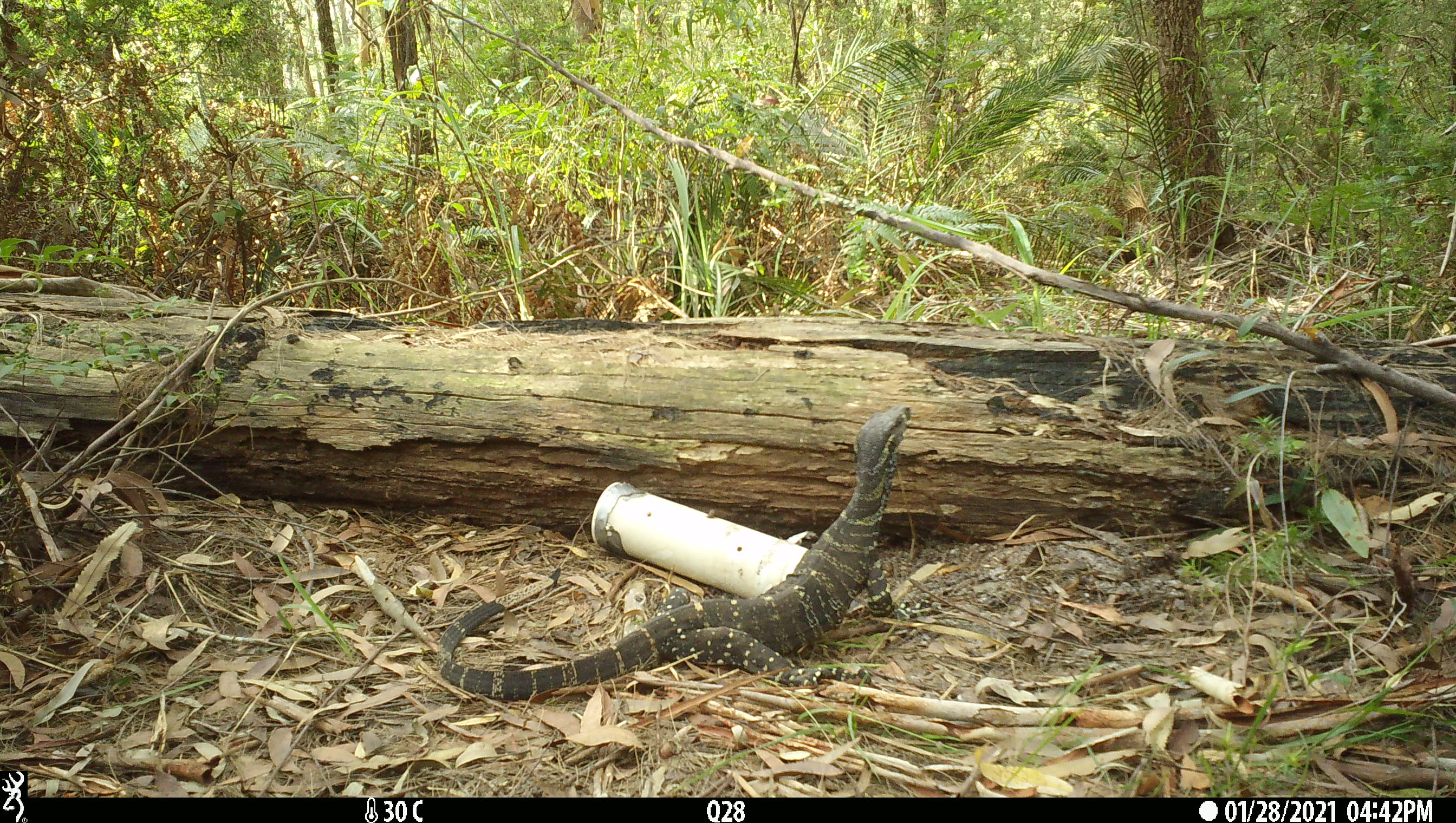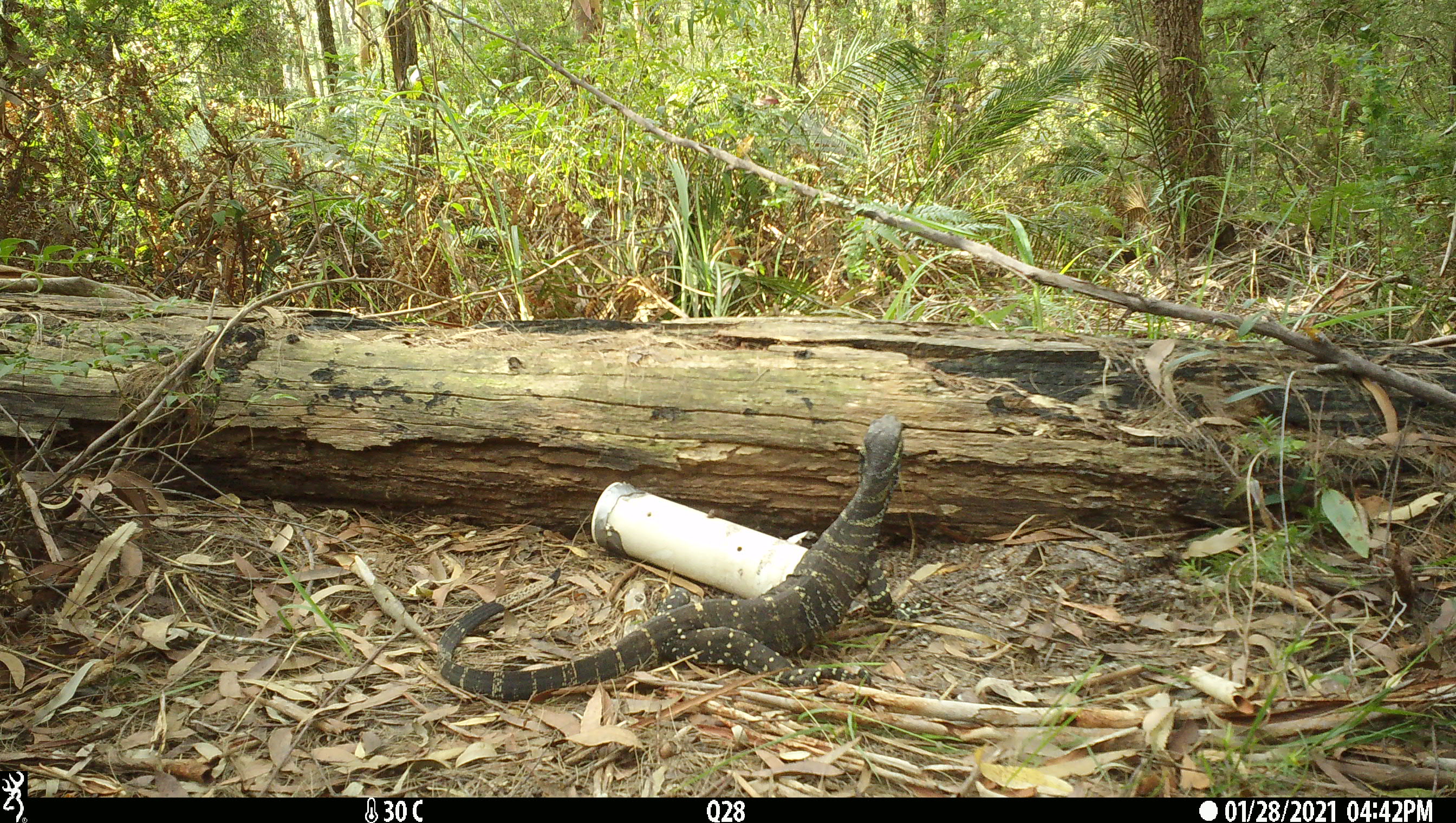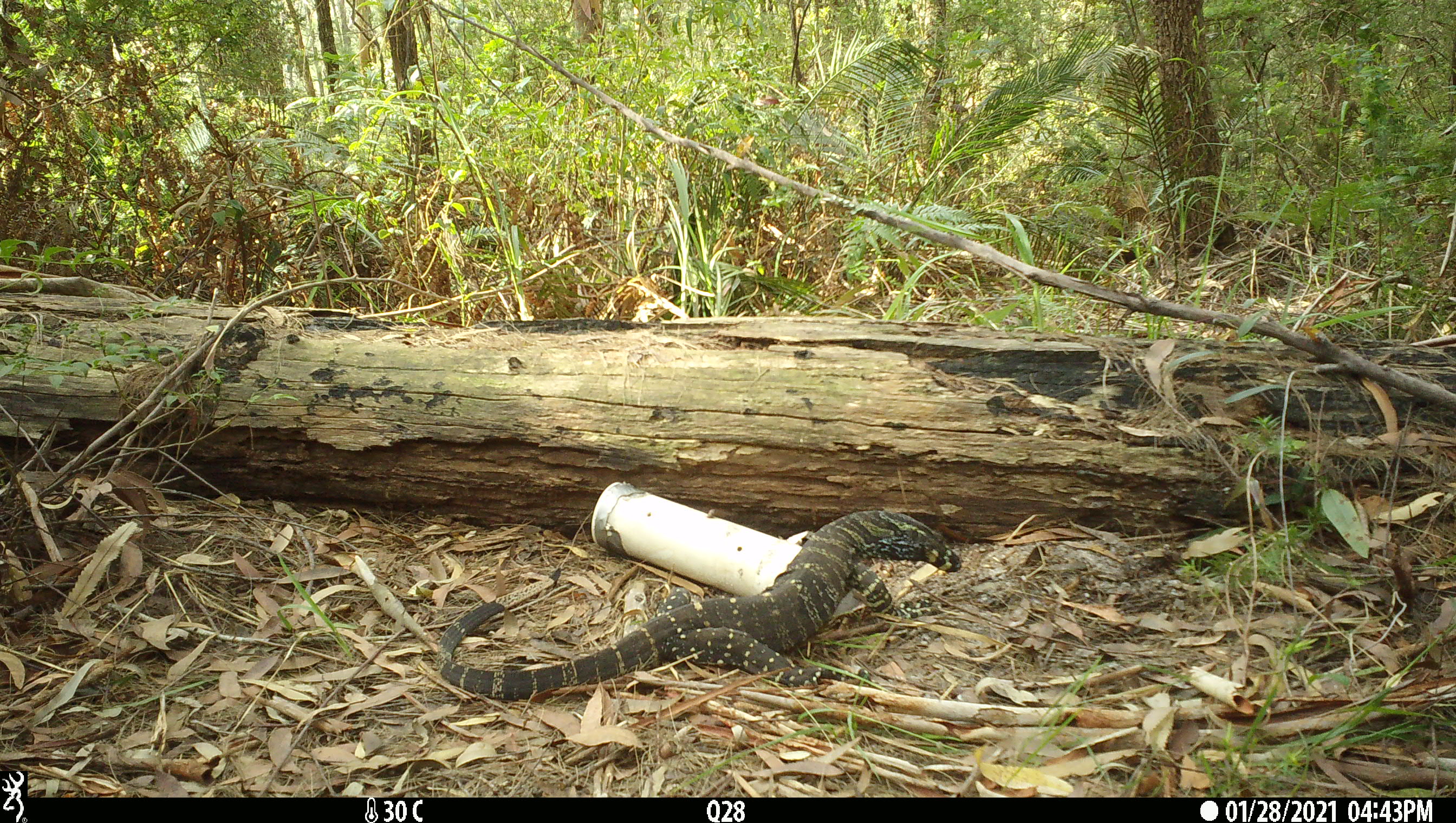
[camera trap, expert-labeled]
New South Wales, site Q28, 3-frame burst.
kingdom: Animalia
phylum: Chordata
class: Reptilia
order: Squamata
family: Varanidae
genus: Varanus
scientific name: Varanus varius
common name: lace monitor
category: goanna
Goanna (lace monitor) (Varanus varius).